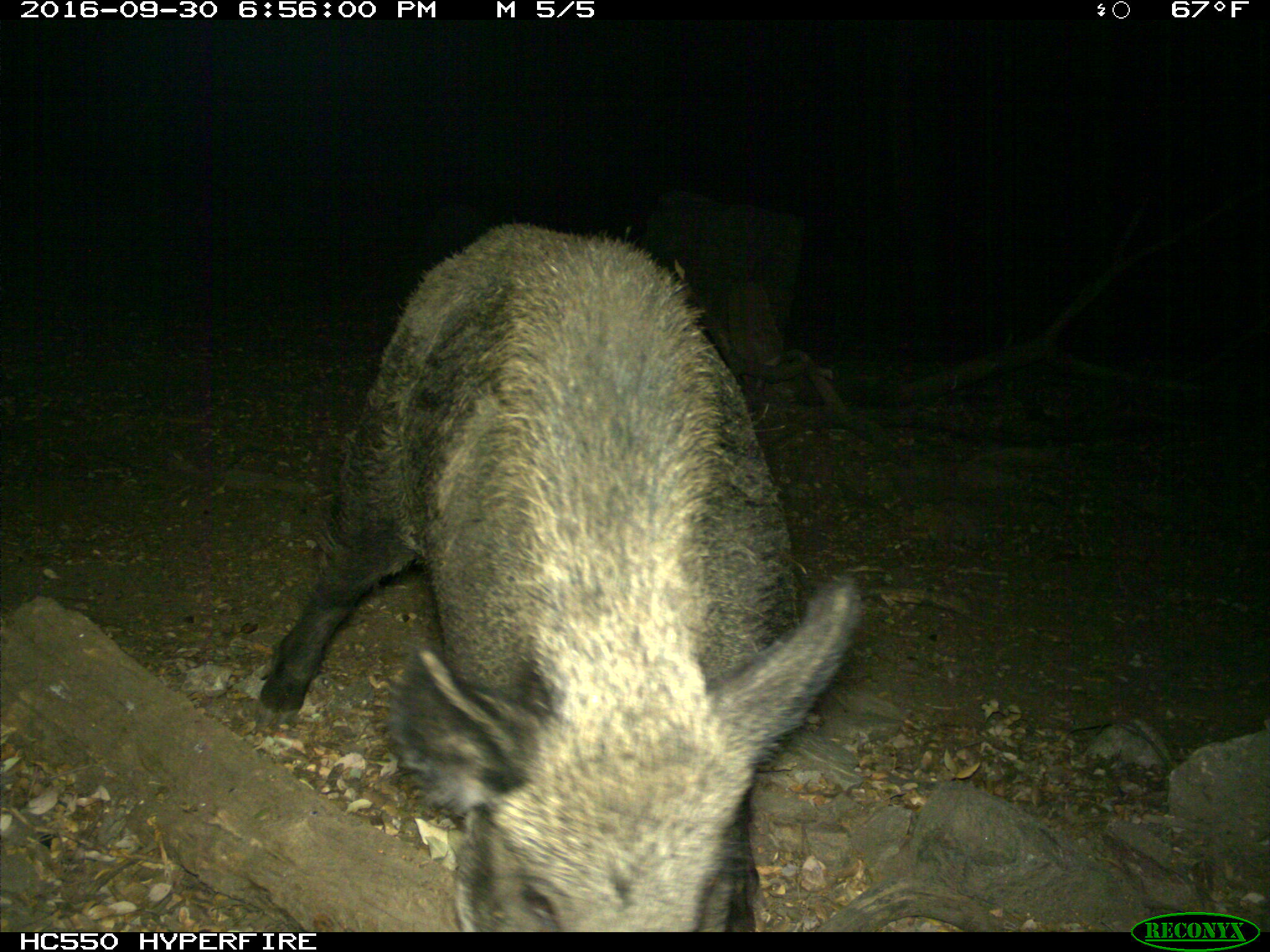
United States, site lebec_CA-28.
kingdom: Animalia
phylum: Chordata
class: Mammalia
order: Artiodactyla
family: Suidae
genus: Sus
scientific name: Sus scrofa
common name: wild boar